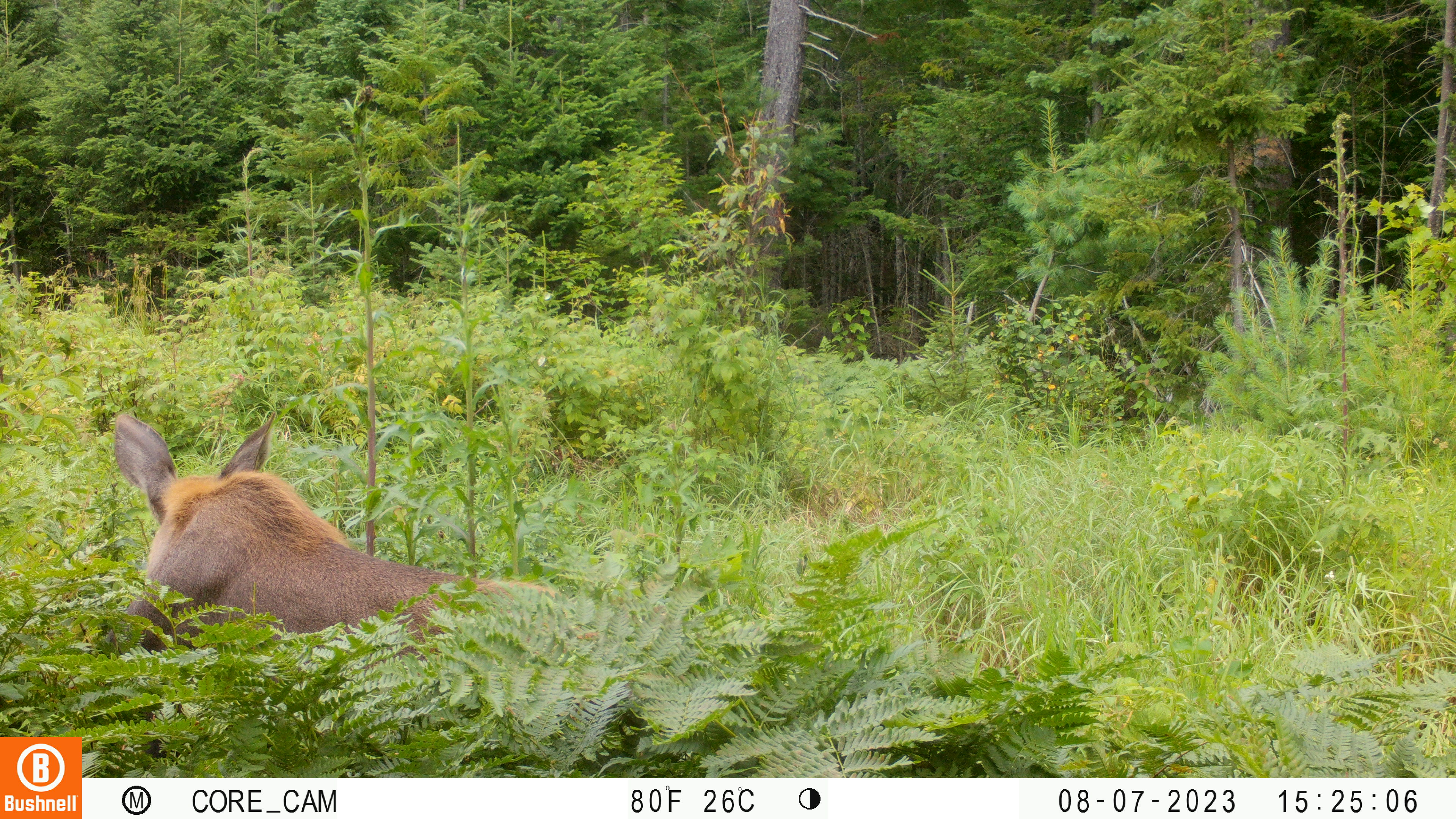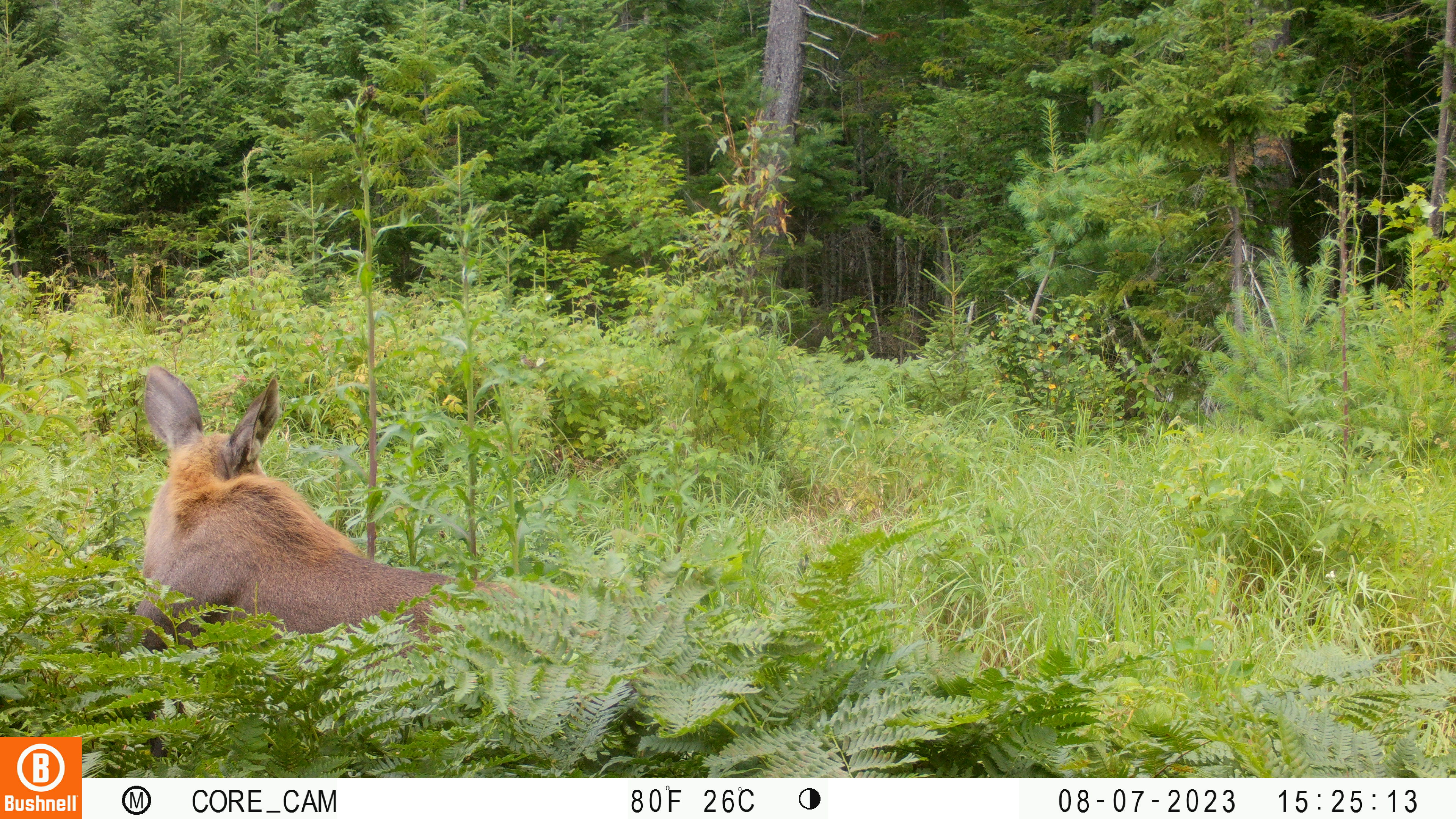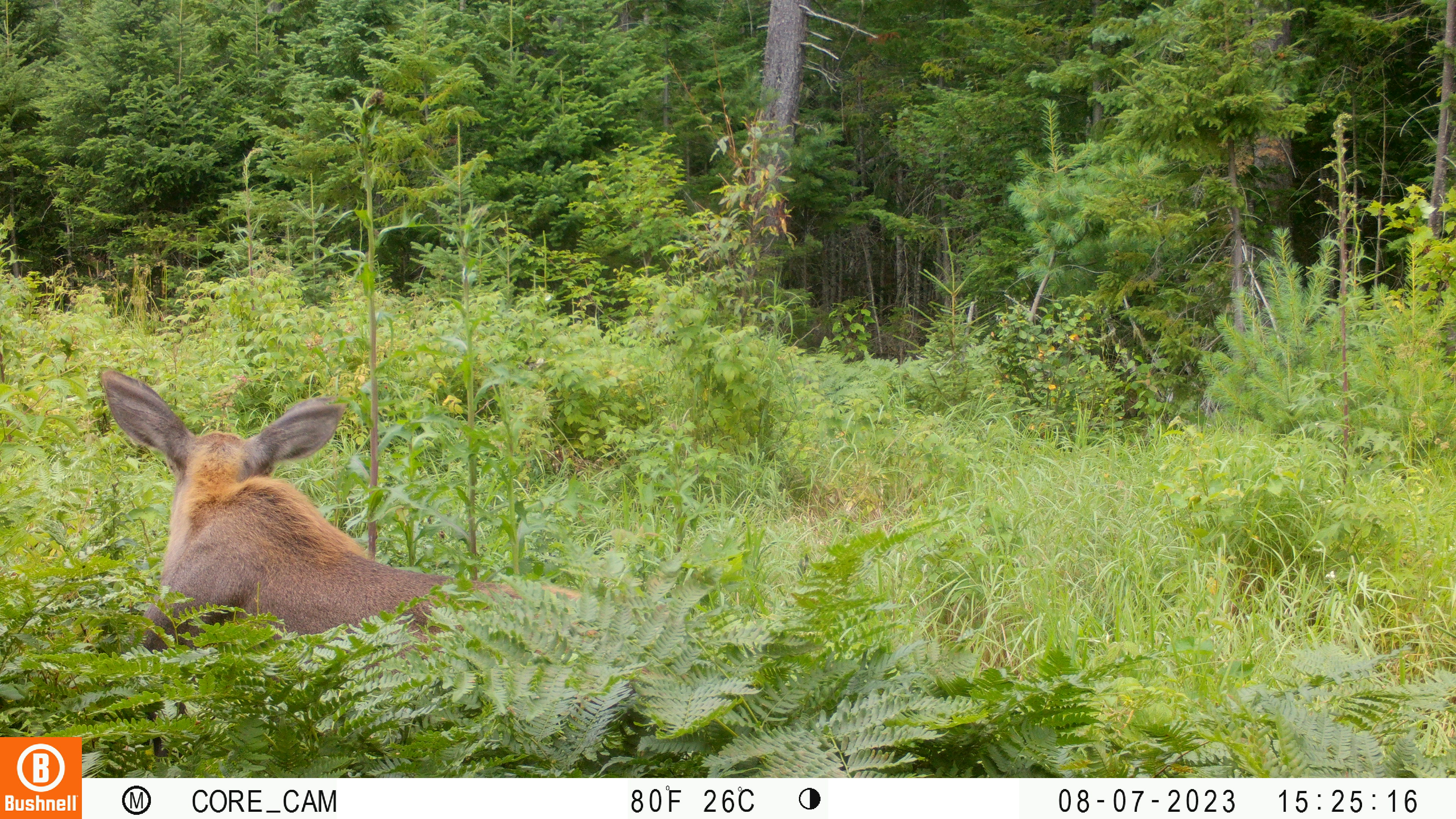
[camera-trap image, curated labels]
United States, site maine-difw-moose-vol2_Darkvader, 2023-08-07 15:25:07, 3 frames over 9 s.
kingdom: Animalia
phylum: Chordata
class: Mammalia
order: Artiodactyla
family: Cervidae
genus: Alces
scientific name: Alces alces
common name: moose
Moose (Alces alces).